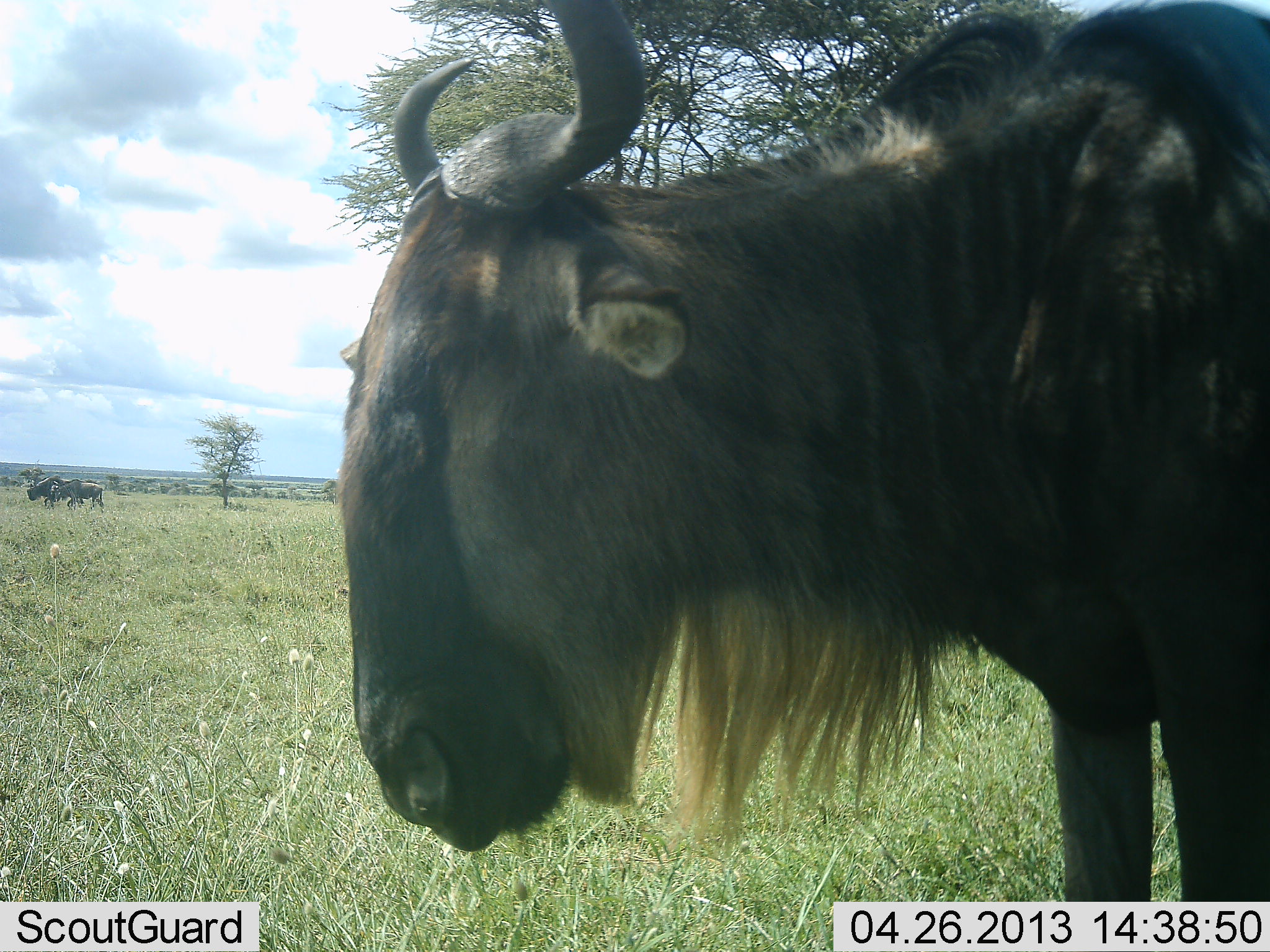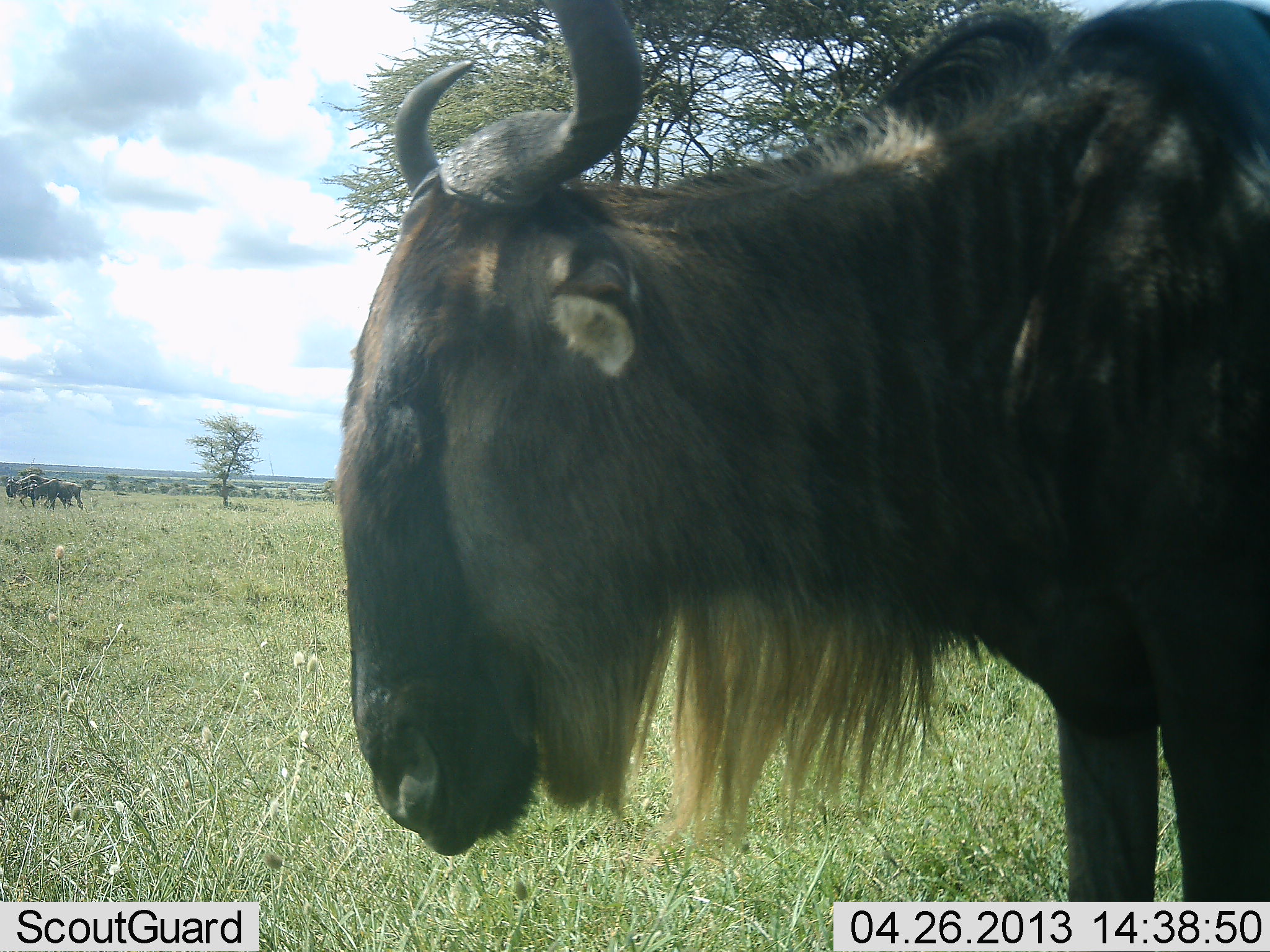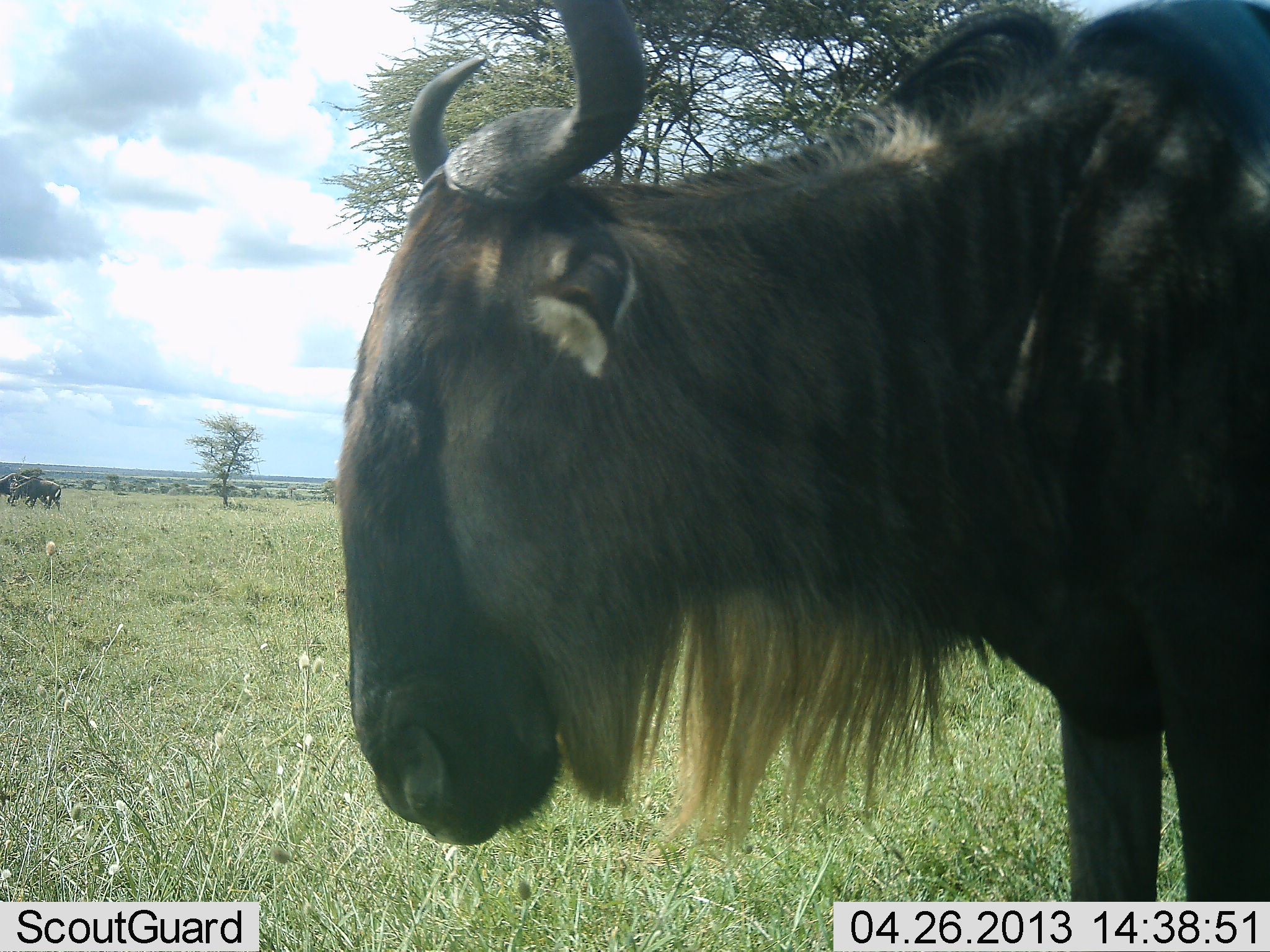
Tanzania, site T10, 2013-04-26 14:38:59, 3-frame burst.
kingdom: Animalia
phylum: Chordata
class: Mammalia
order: Artiodactyla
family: Bovidae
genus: Connochaetes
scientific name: Connochaetes taurinus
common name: blue wildebeest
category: wildebeest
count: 3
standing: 70%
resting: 0%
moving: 90%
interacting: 0%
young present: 10%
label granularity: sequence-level